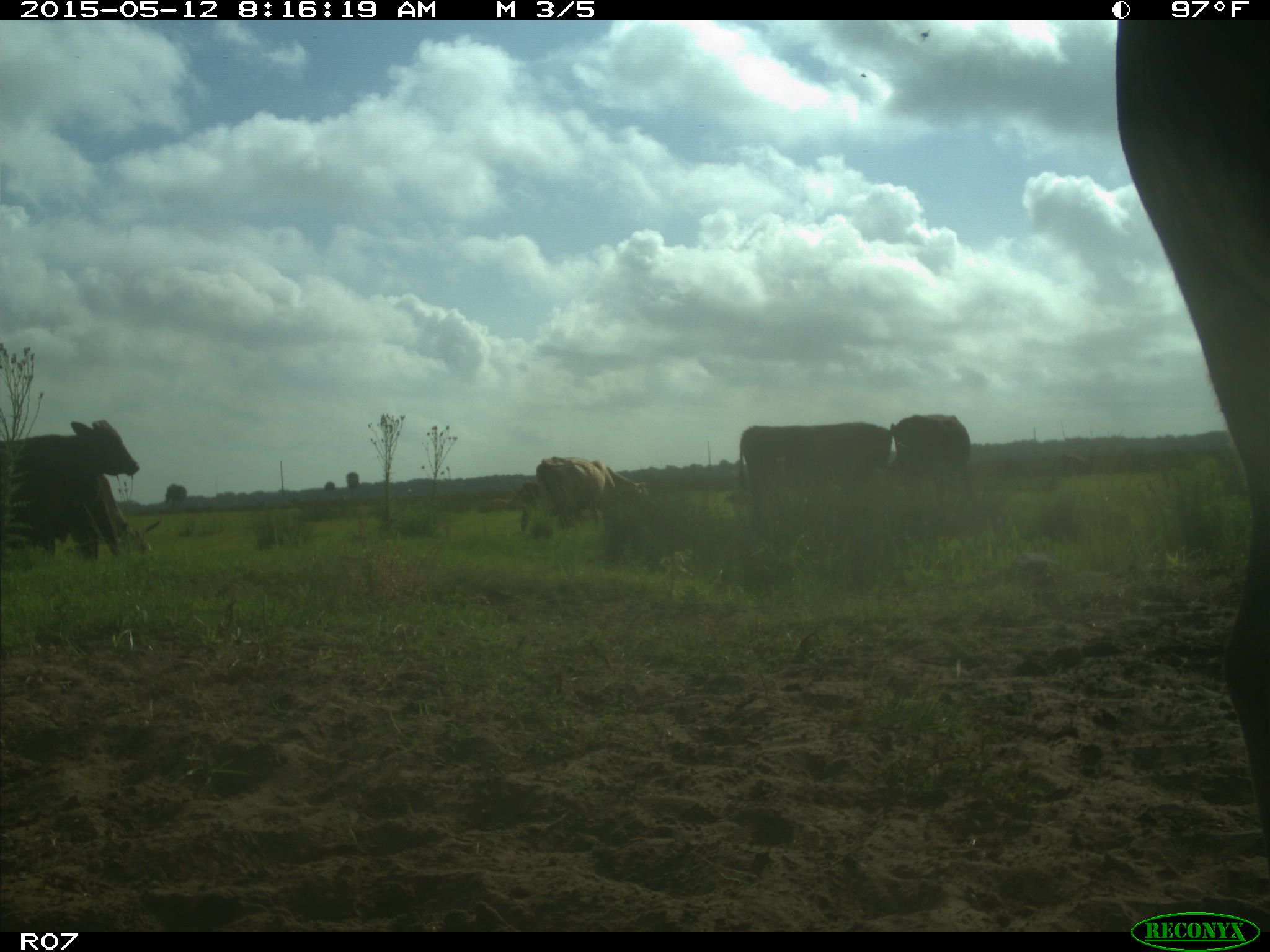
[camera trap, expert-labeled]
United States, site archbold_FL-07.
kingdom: Animalia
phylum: Chordata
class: Mammalia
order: Artiodactyla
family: Bovidae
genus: Bos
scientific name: Bos taurus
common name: domestic cow